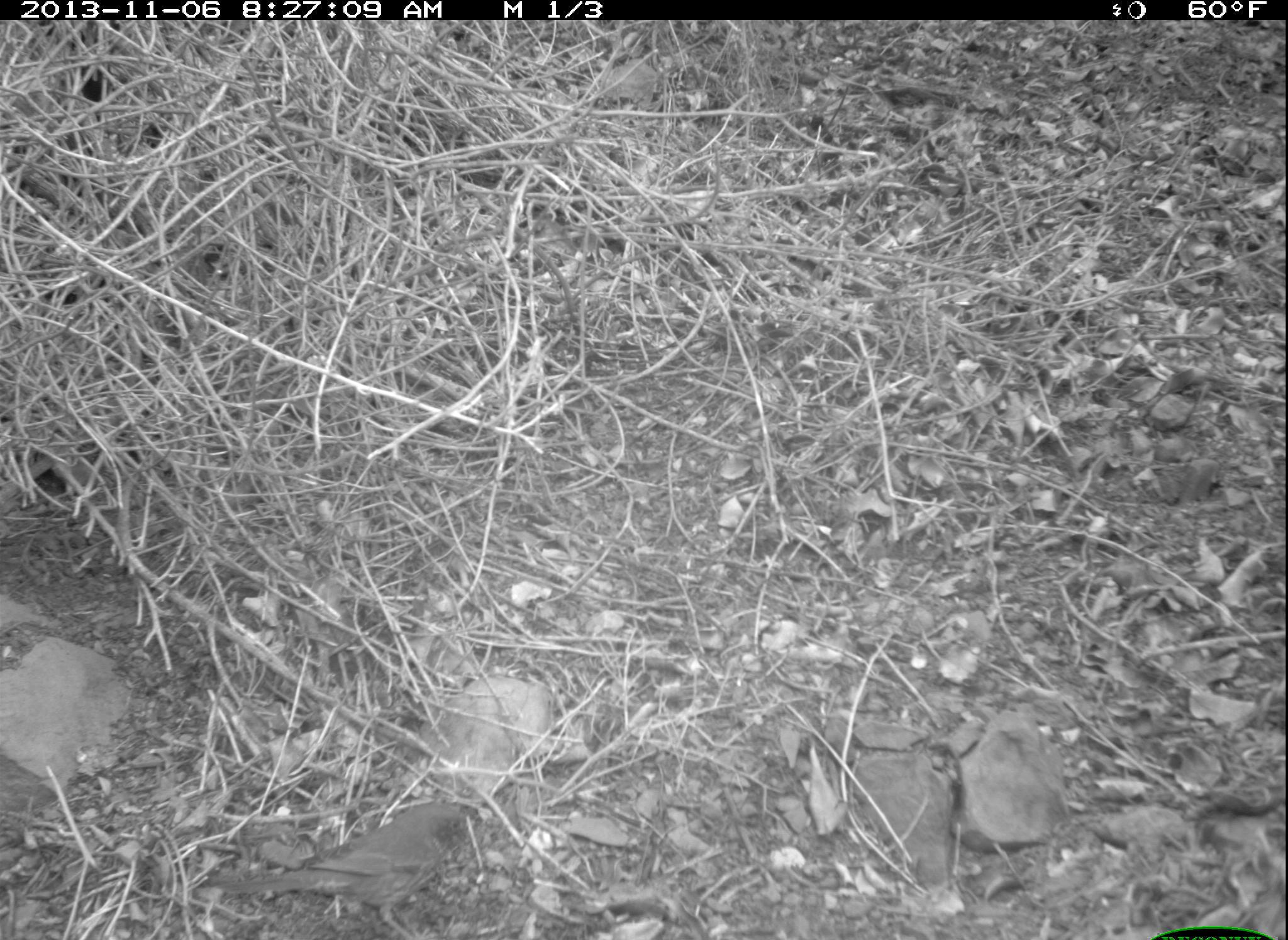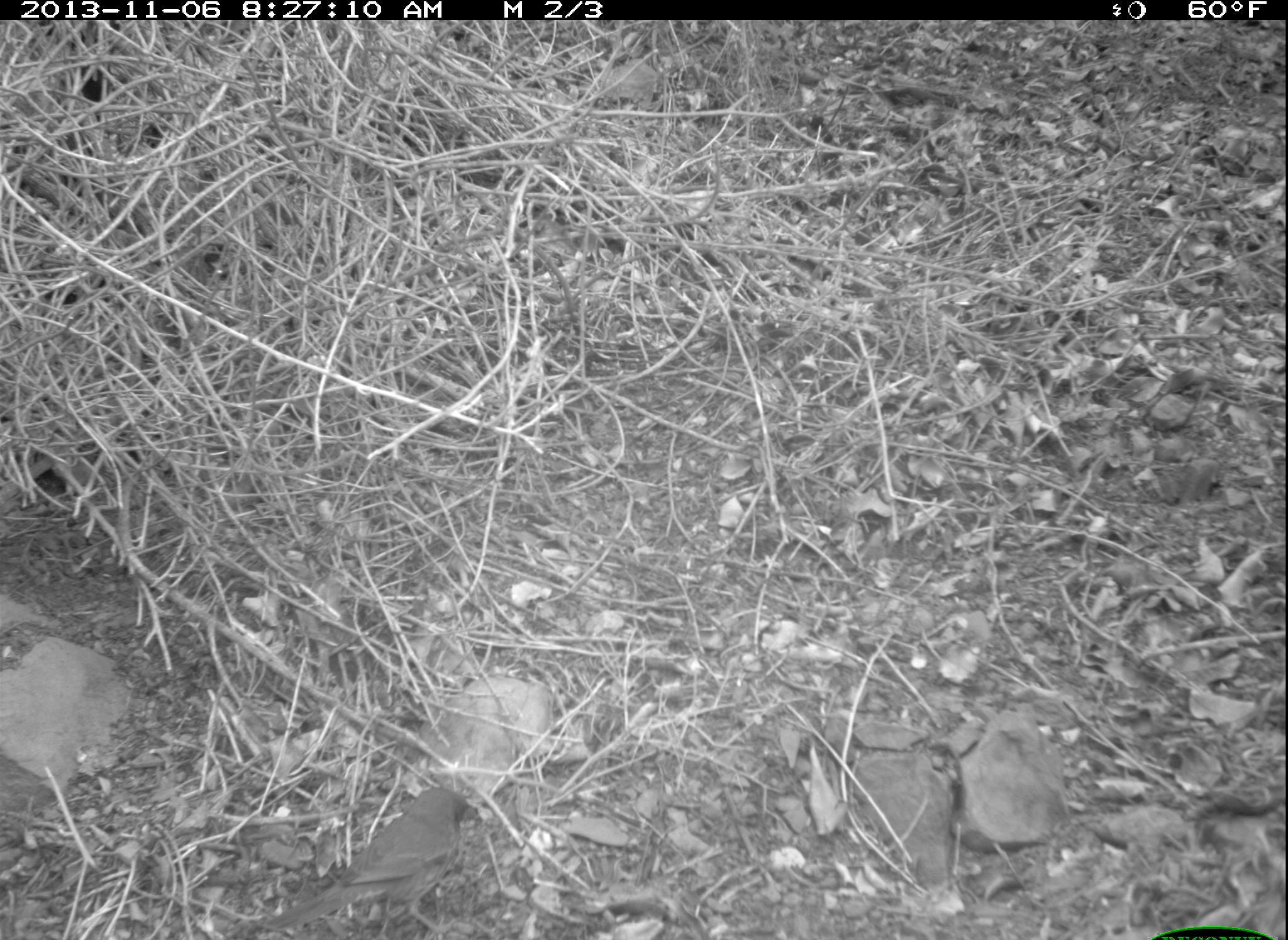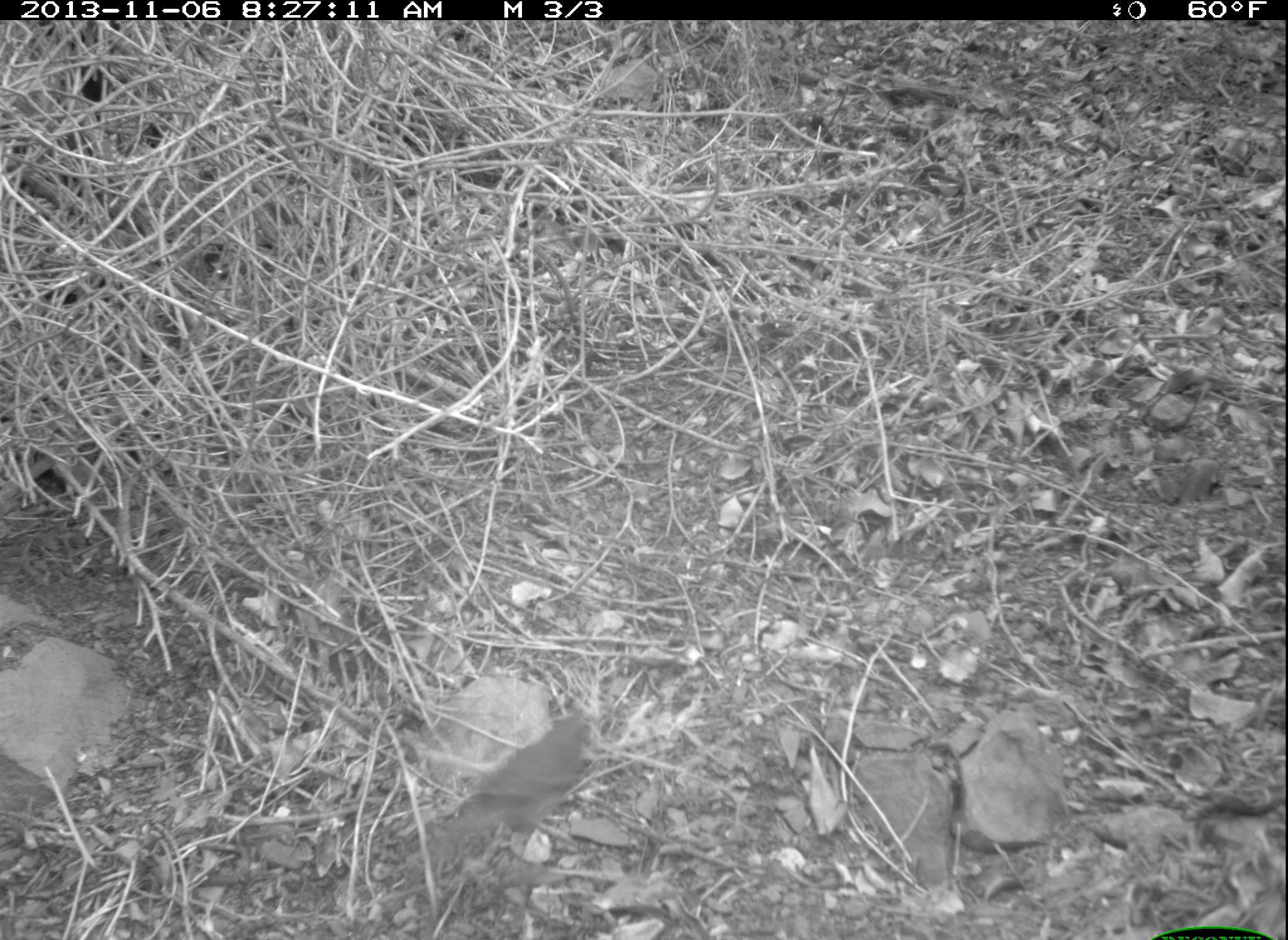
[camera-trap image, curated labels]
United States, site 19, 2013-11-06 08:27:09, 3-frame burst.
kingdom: Animalia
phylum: Chordata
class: Aves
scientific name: Aves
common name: bird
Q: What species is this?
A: Bird (Aves).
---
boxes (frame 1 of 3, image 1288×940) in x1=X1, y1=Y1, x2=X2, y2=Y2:
bird: x1=213, y1=799, x2=506, y2=939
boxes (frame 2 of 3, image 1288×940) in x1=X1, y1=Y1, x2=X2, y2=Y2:
bird: x1=259, y1=784, x2=485, y2=939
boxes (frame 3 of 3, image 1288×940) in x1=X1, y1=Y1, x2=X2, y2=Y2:
bird: x1=425, y1=713, x2=599, y2=863